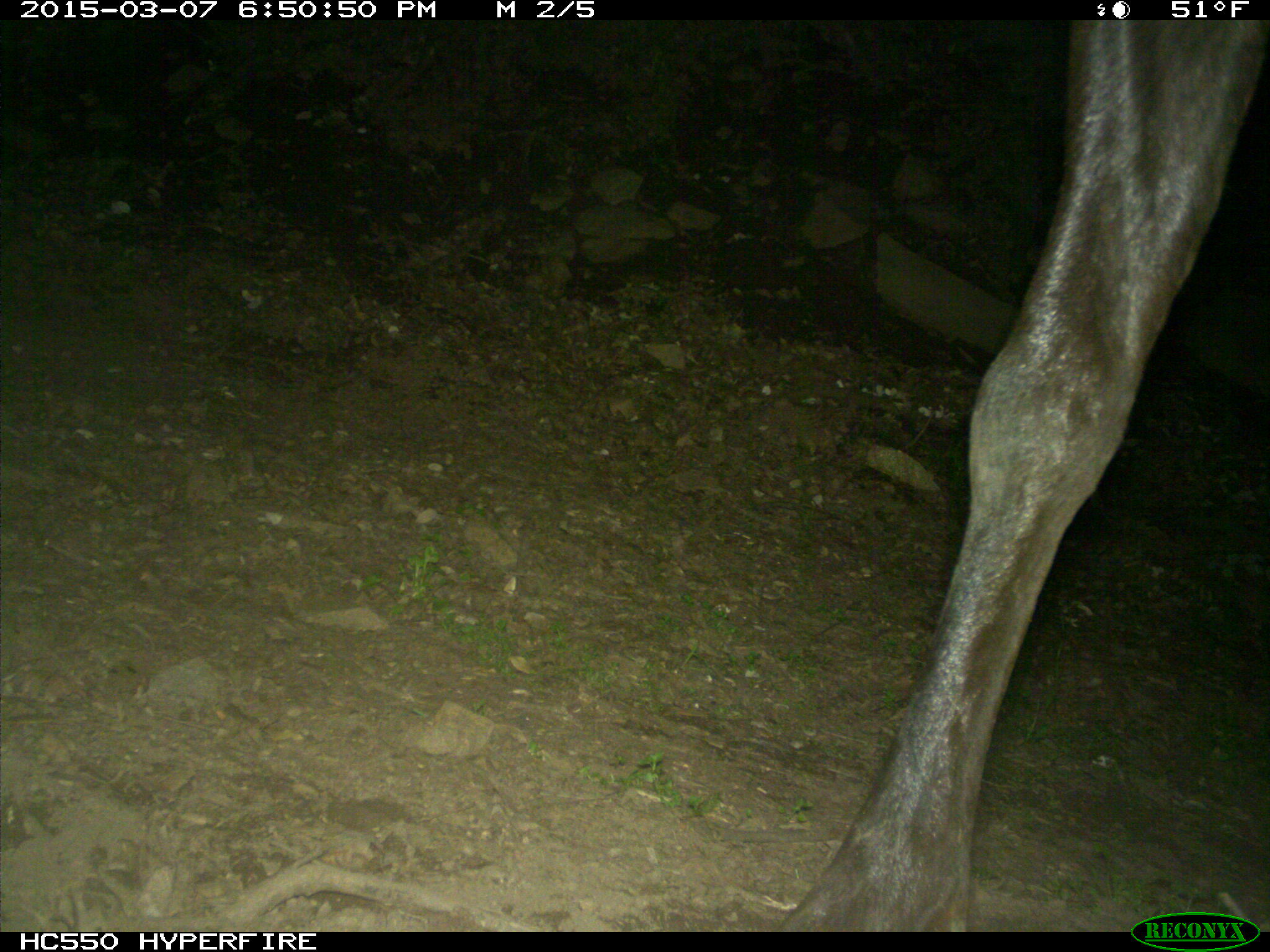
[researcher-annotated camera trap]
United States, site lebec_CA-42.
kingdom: Animalia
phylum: Chordata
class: Mammalia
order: Artiodactyla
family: Cervidae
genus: Cervus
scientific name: Cervus canadensis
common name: elk